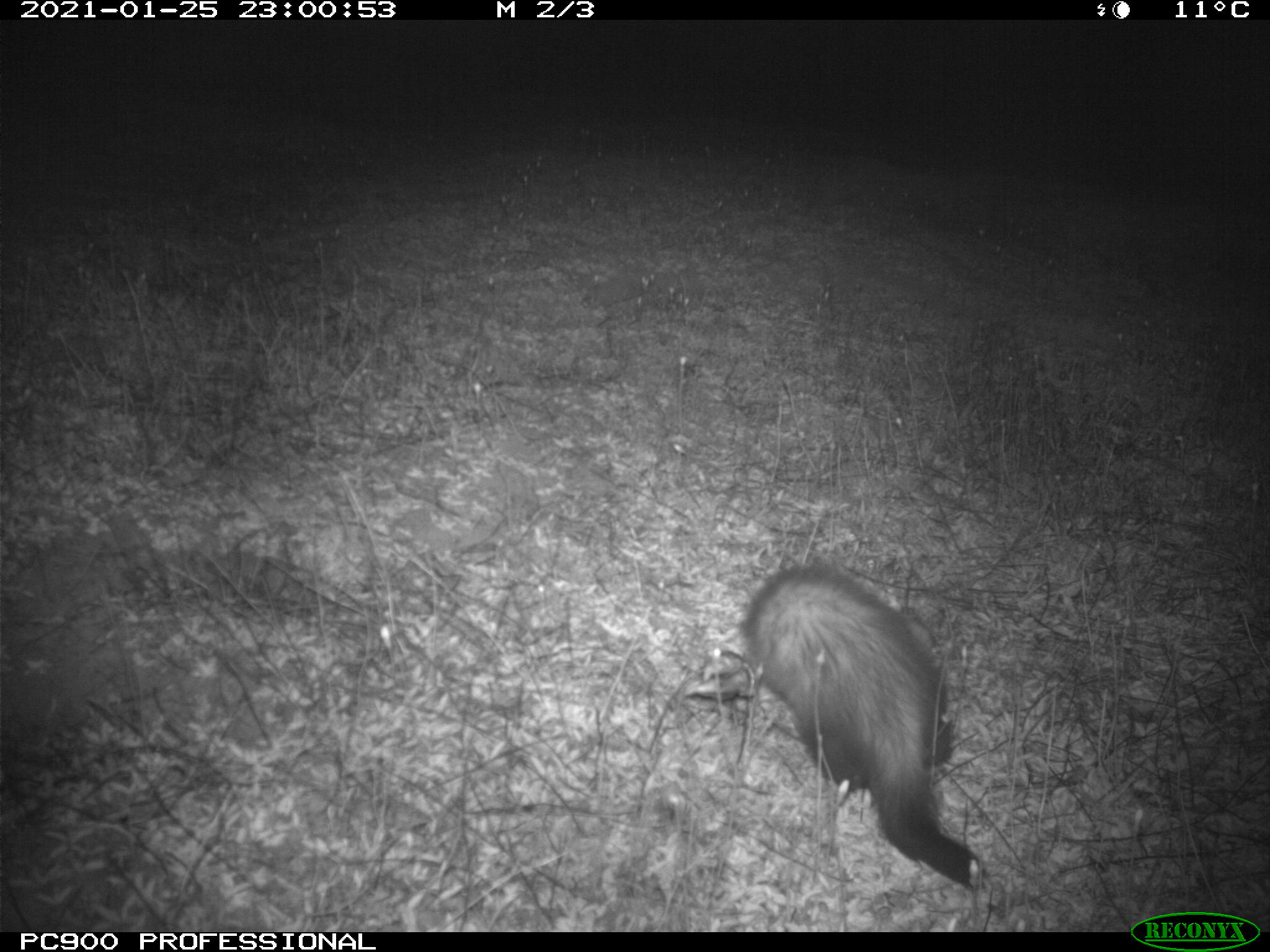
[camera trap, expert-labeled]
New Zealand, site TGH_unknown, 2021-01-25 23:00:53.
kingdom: Animalia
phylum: Chordata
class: Mammalia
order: Carnivora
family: Mustelidae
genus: Mustela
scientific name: Mustela furo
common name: ferret